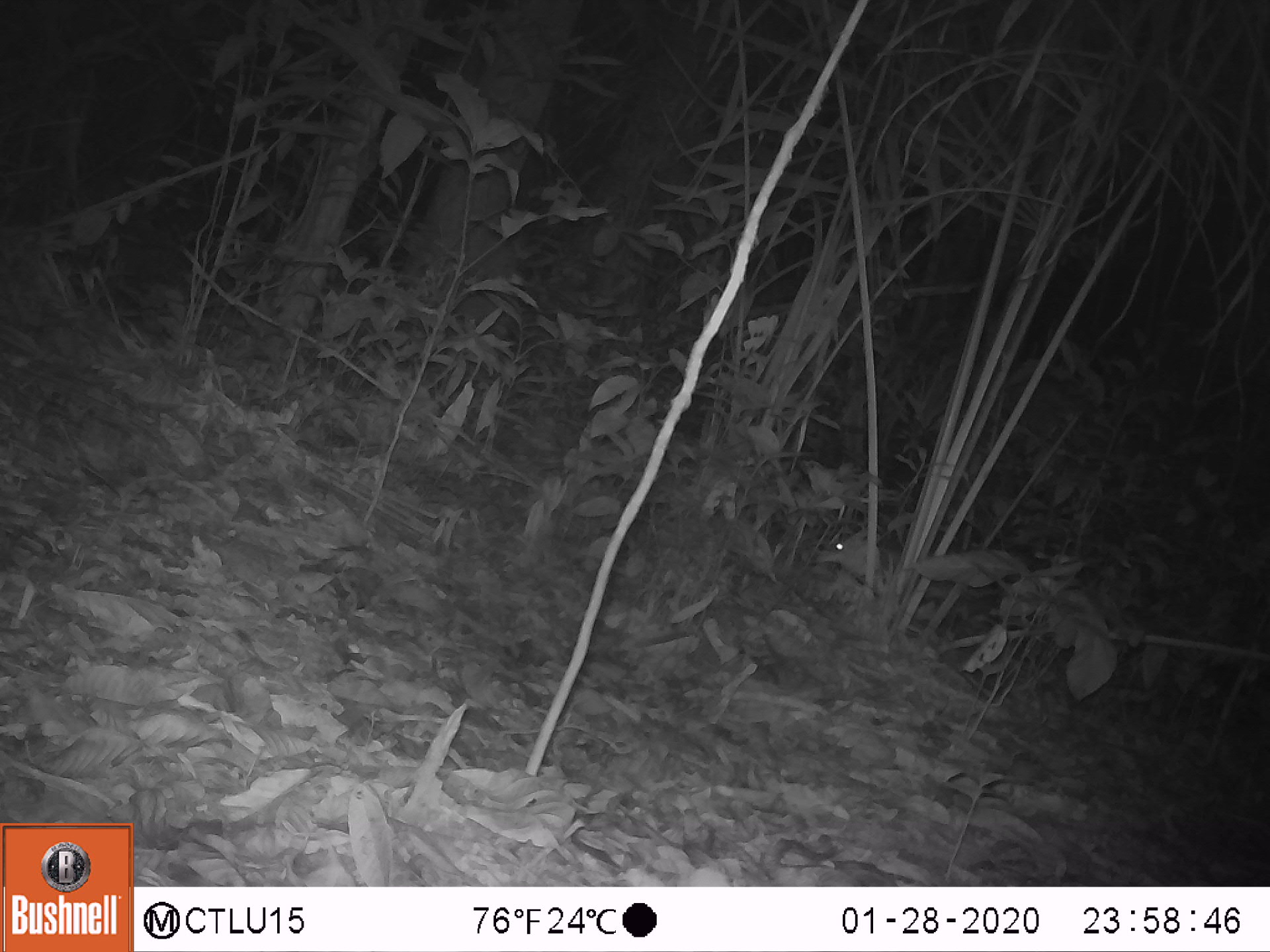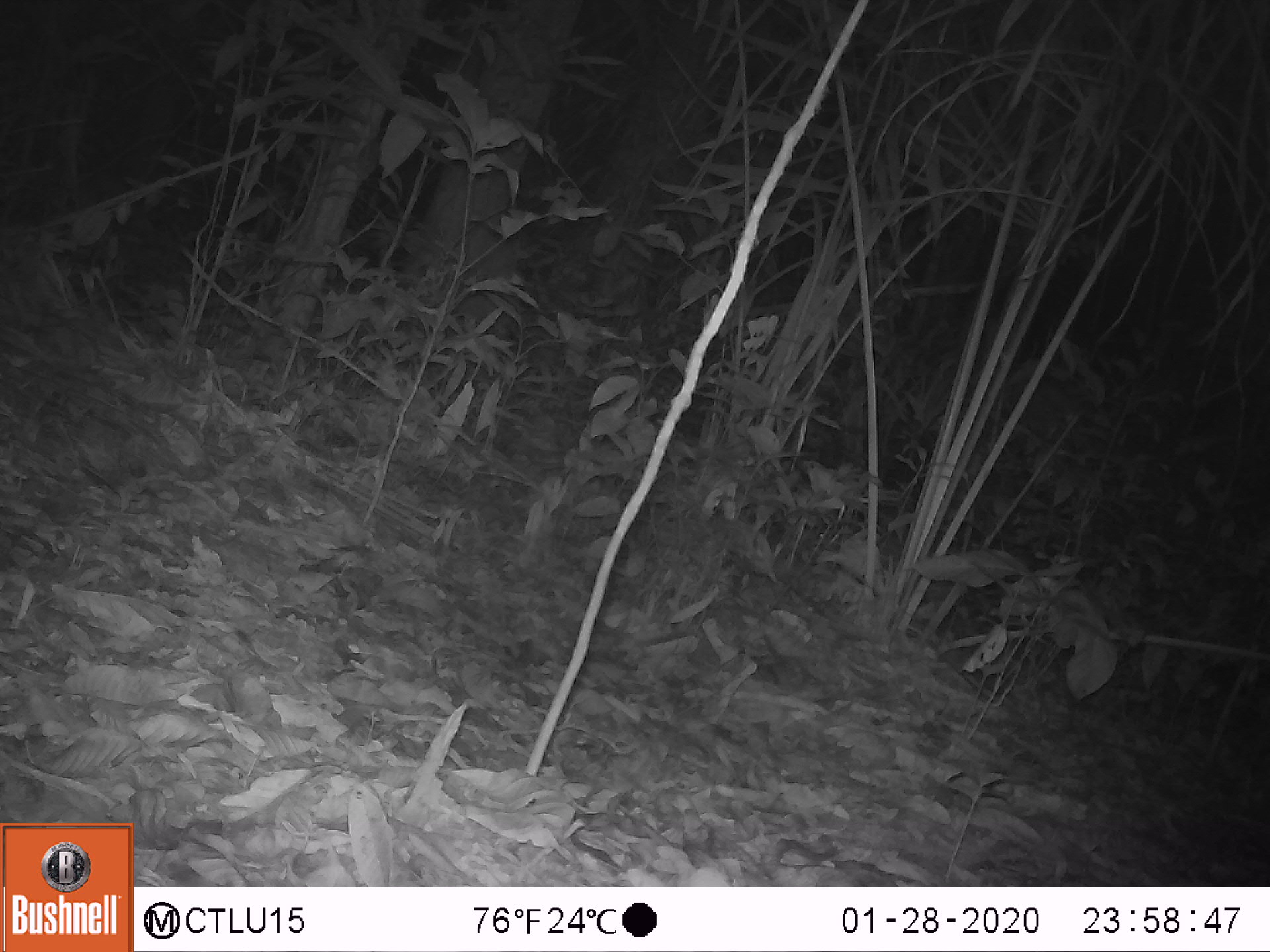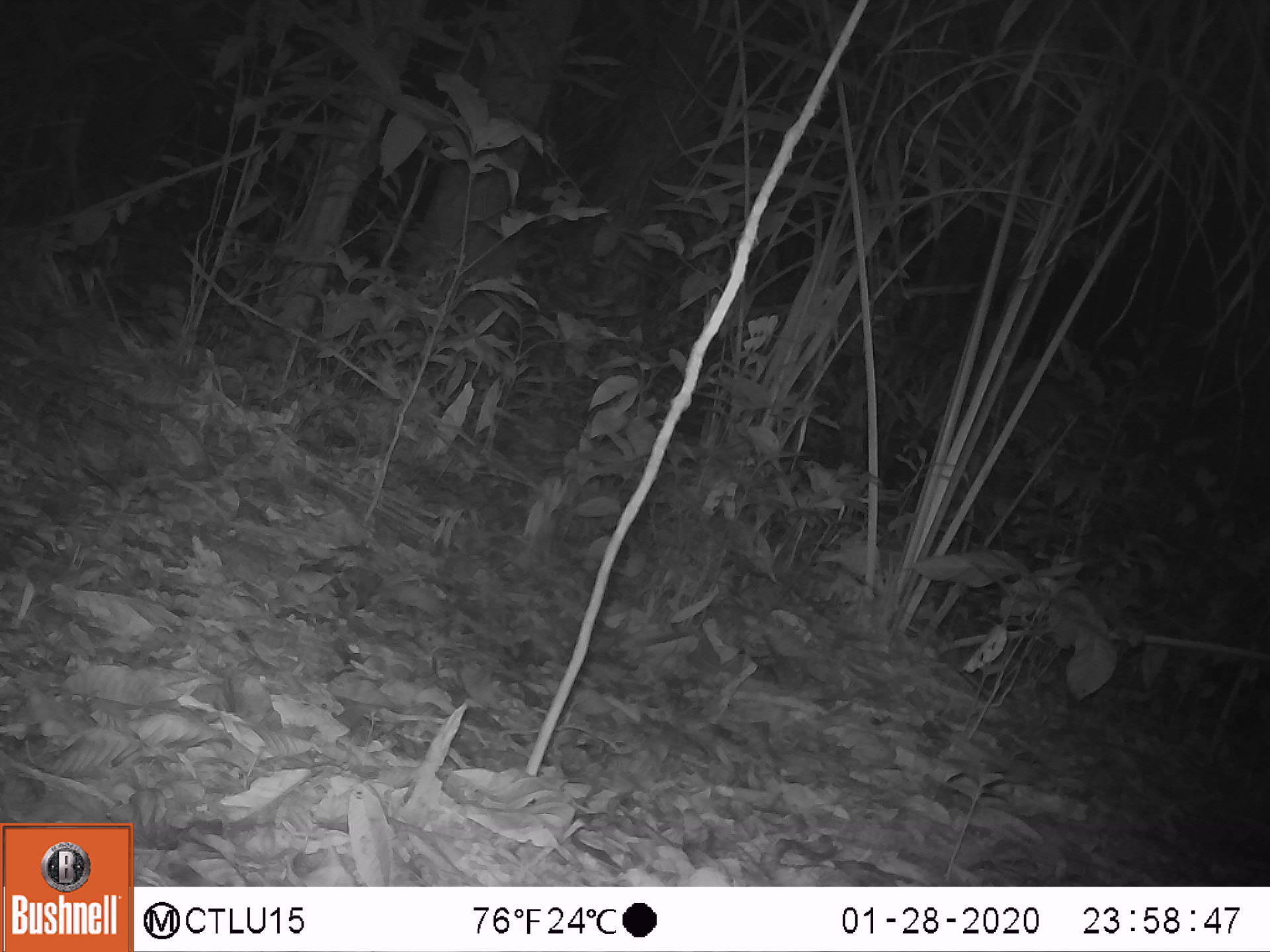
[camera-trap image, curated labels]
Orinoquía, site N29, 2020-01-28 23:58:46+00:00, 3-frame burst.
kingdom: Animalia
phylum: Chordata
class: Mammalia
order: Rodentia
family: Cuniculidae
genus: Cuniculus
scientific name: Cuniculus paca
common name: spotted paca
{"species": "spotted paca (Cuniculus paca)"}